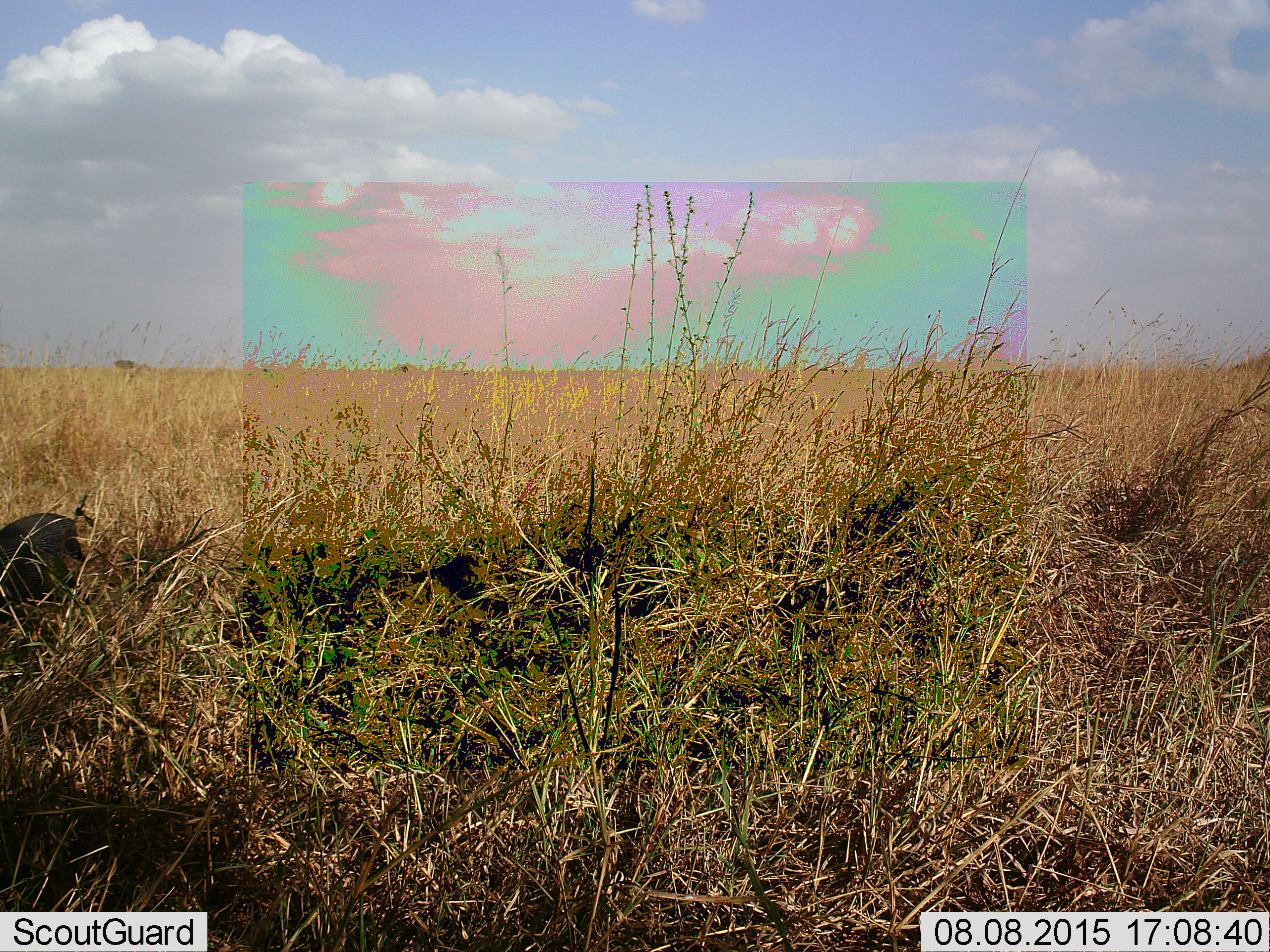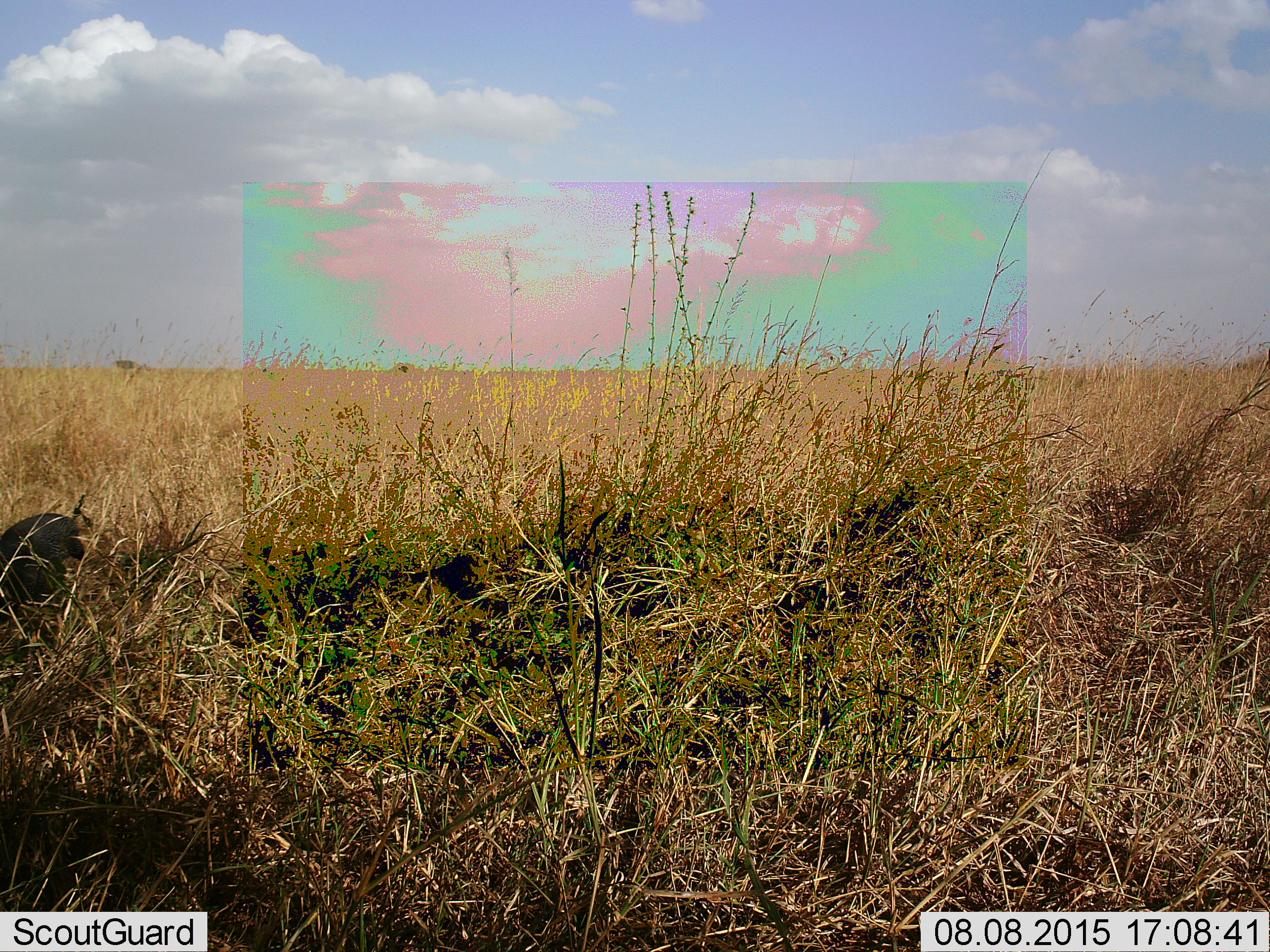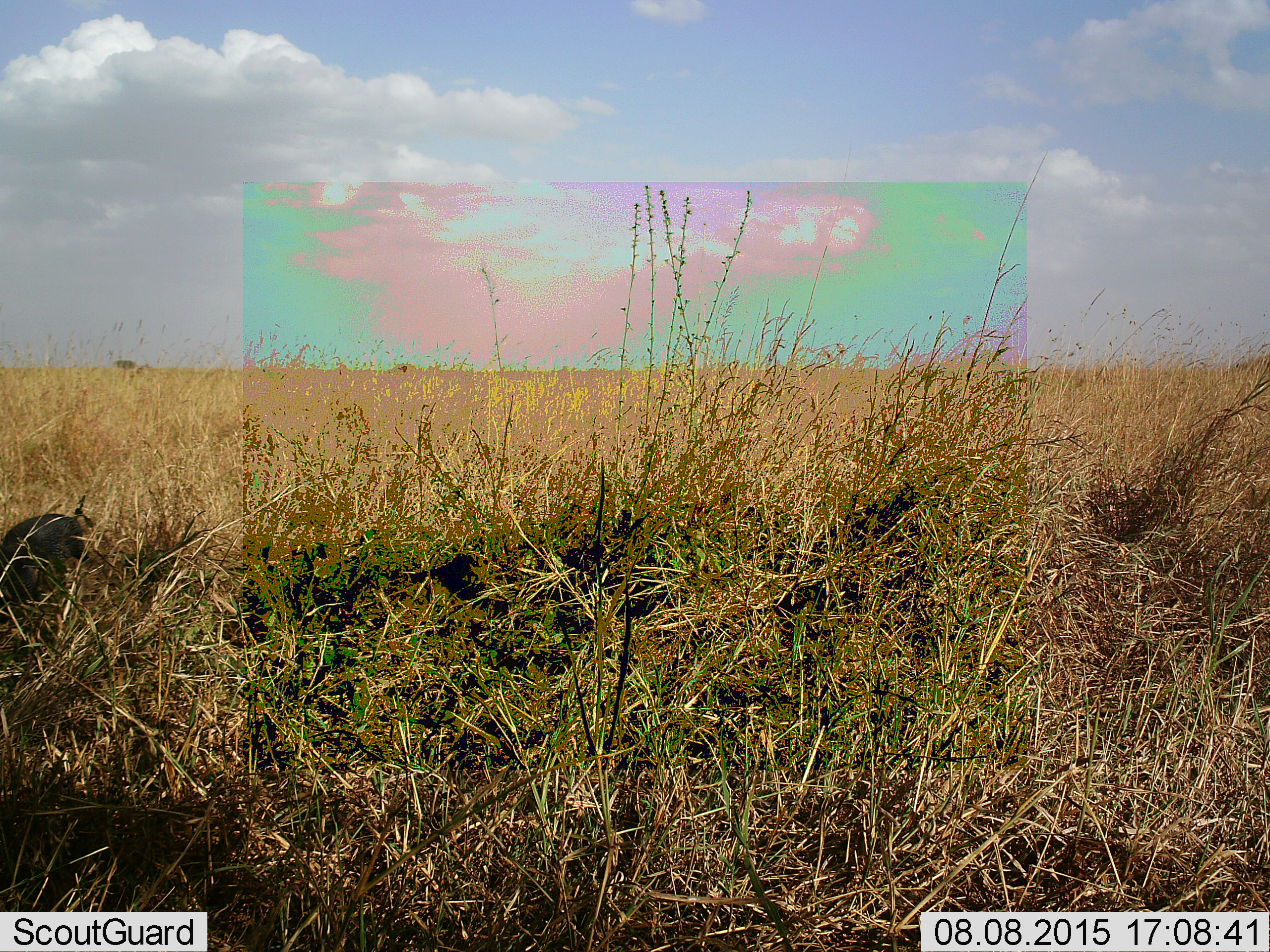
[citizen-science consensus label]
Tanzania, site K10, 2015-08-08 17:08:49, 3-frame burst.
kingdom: Animalia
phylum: Chordata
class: Aves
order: Galliformes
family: Numididae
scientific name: Numididae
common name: guinea fowl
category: guineafowl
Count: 1.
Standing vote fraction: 67%.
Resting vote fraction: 0%.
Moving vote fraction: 0%.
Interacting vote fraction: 0%.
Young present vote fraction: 0%.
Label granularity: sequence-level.